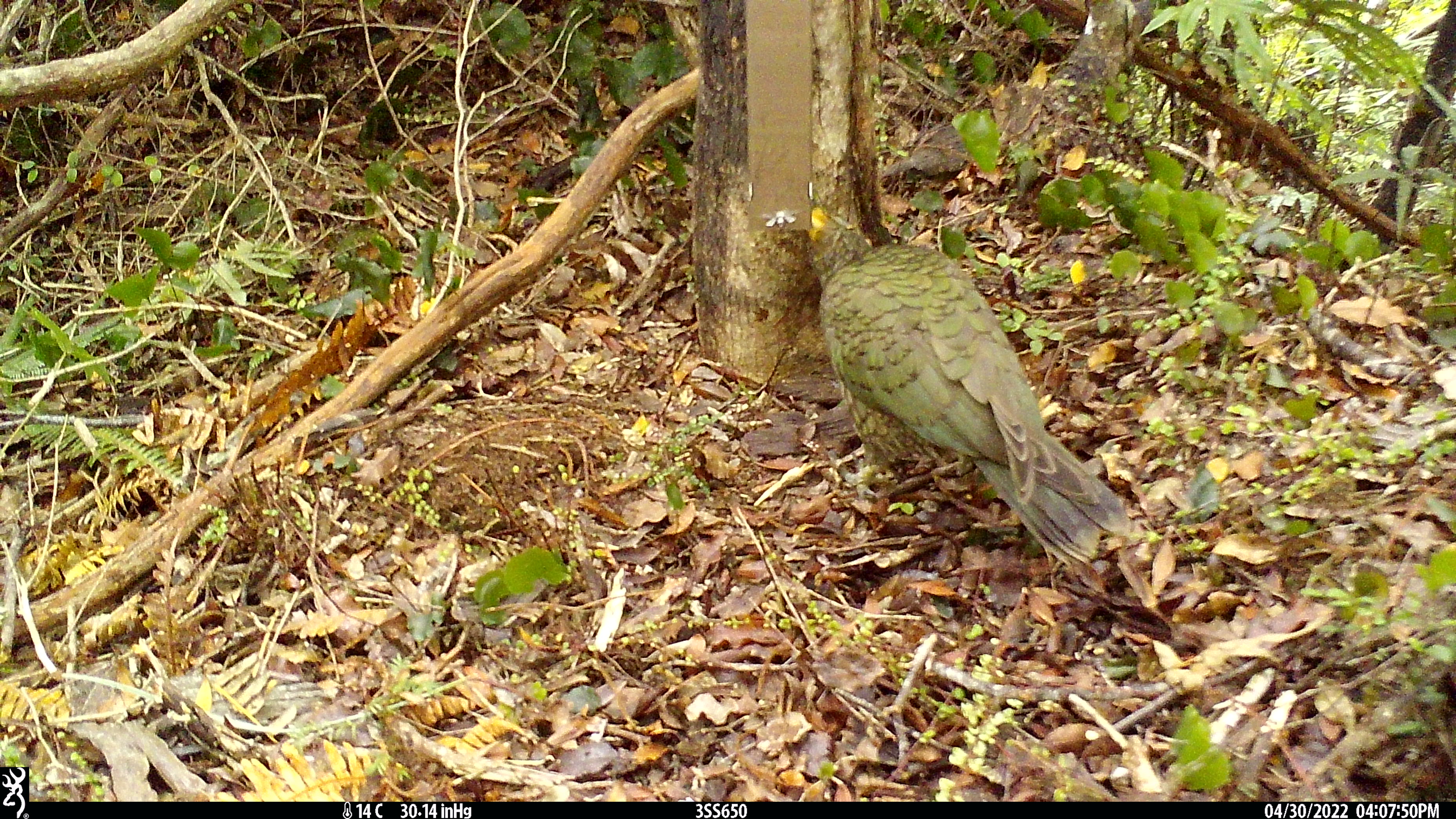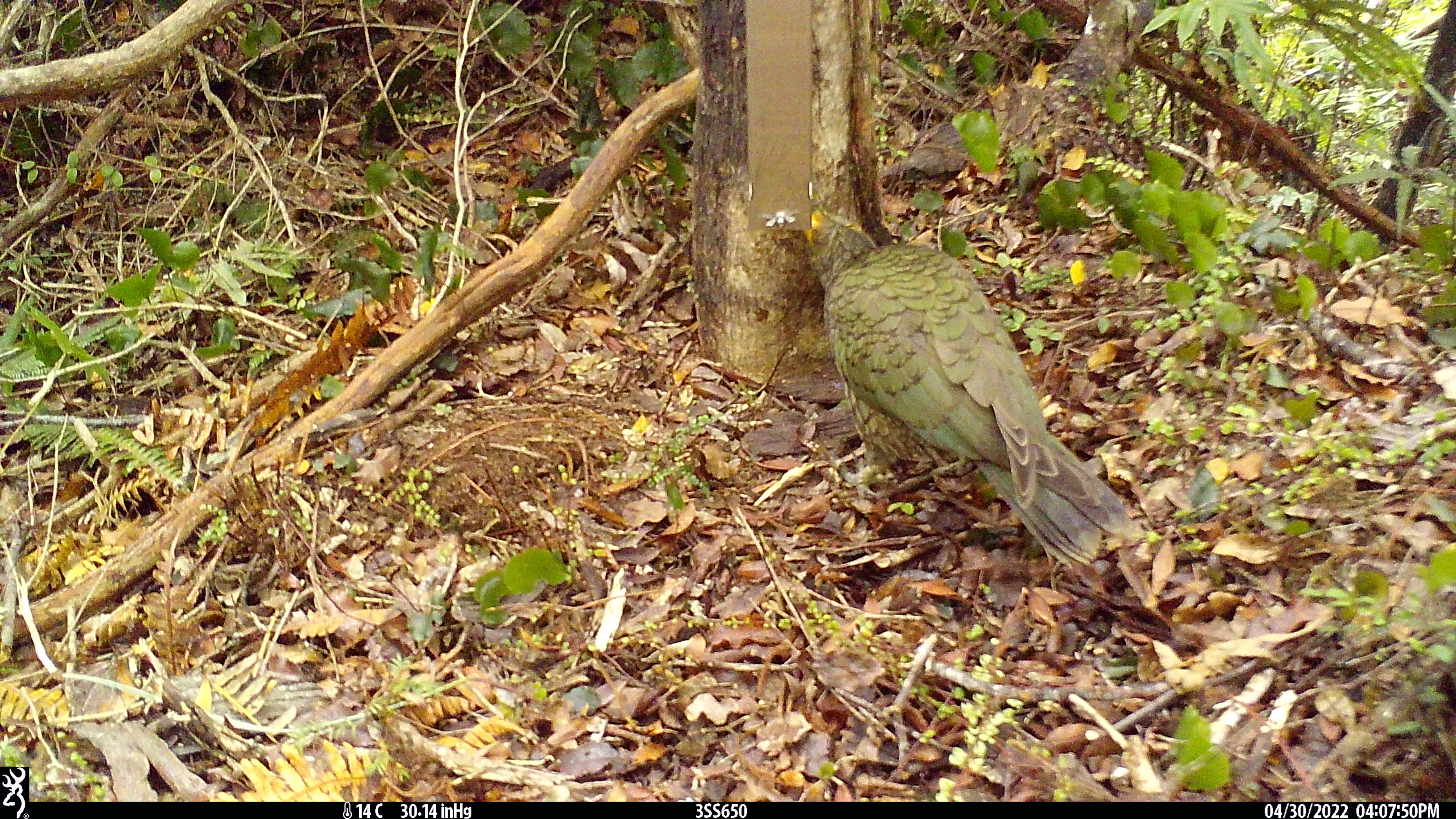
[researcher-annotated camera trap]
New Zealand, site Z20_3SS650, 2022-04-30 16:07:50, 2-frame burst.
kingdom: Animalia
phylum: Chordata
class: Aves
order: Psittaciformes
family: Strigopidae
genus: Nestor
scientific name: Nestor notabilis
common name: kea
Kea (Nestor notabilis).